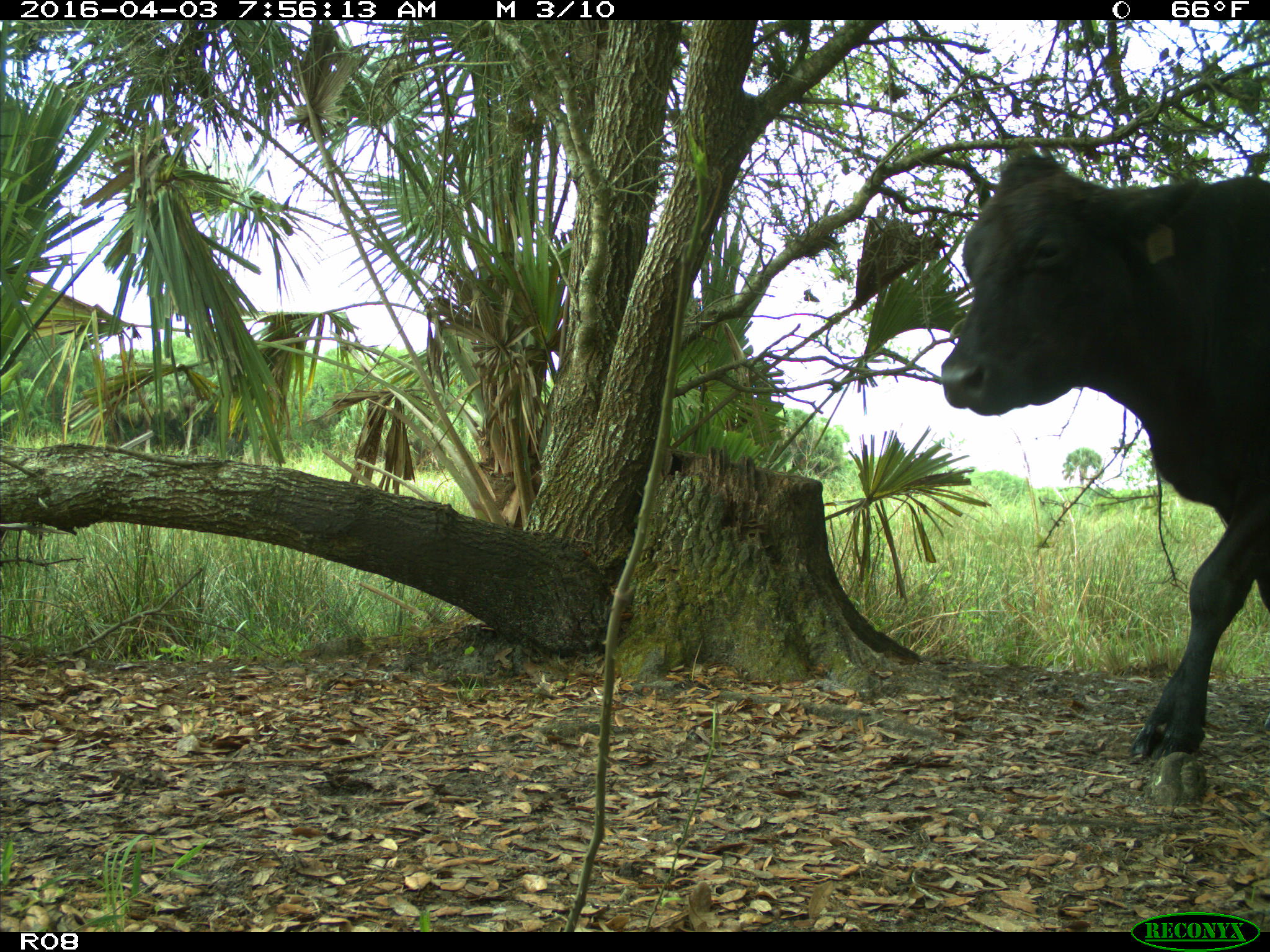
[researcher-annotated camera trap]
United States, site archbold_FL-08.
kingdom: Animalia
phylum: Chordata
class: Mammalia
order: Artiodactyla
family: Bovidae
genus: Bos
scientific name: Bos taurus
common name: domestic cow